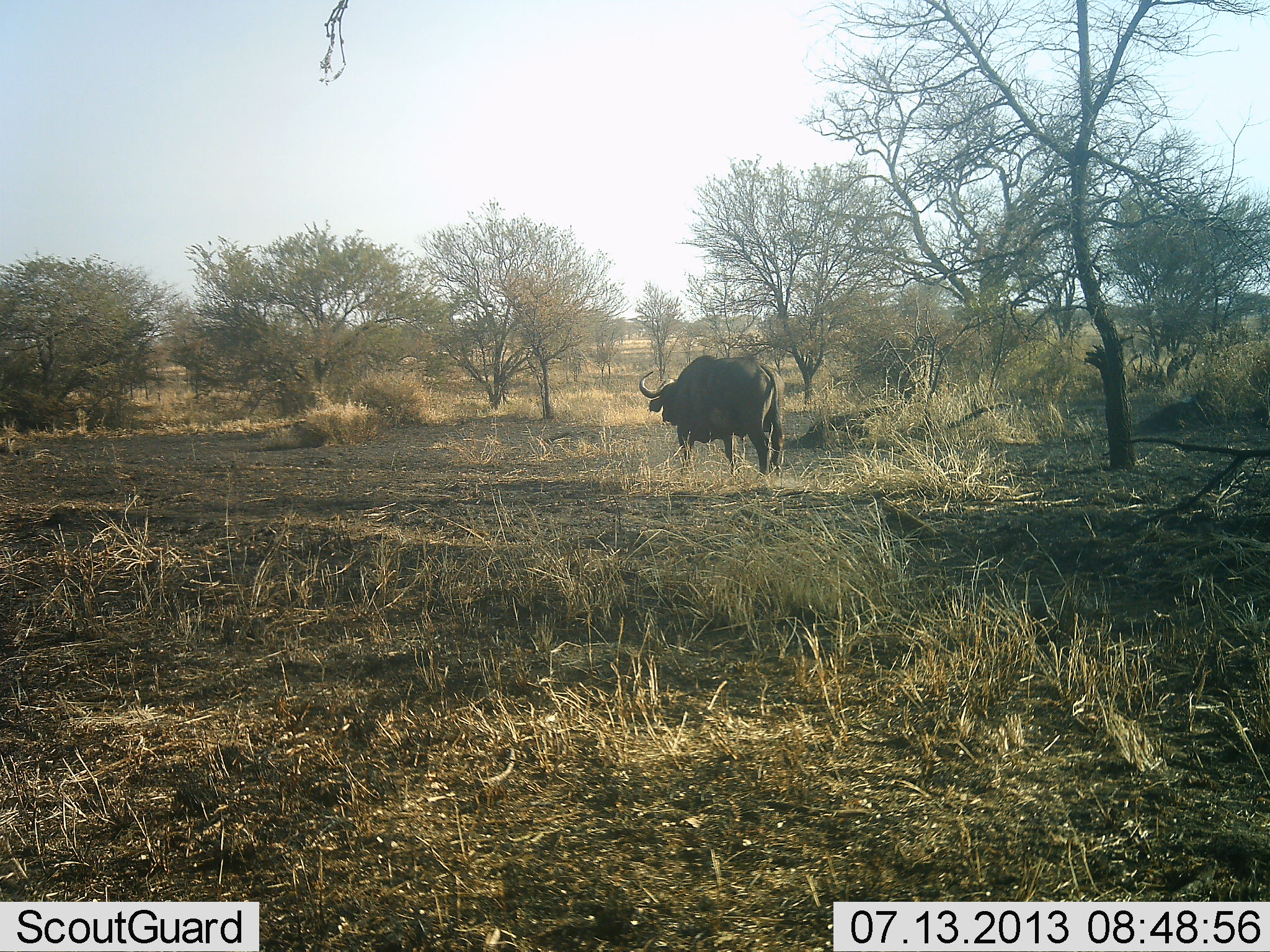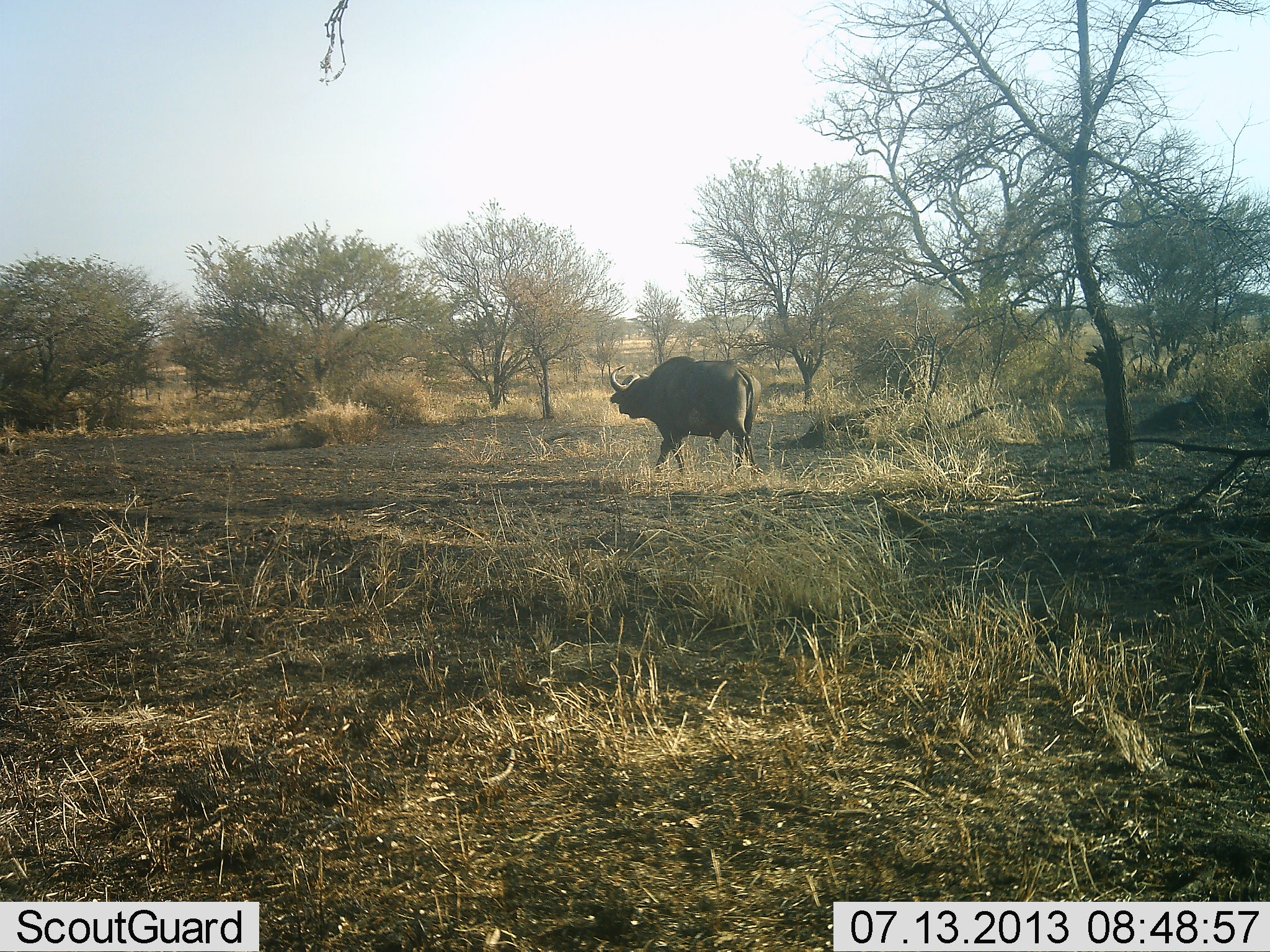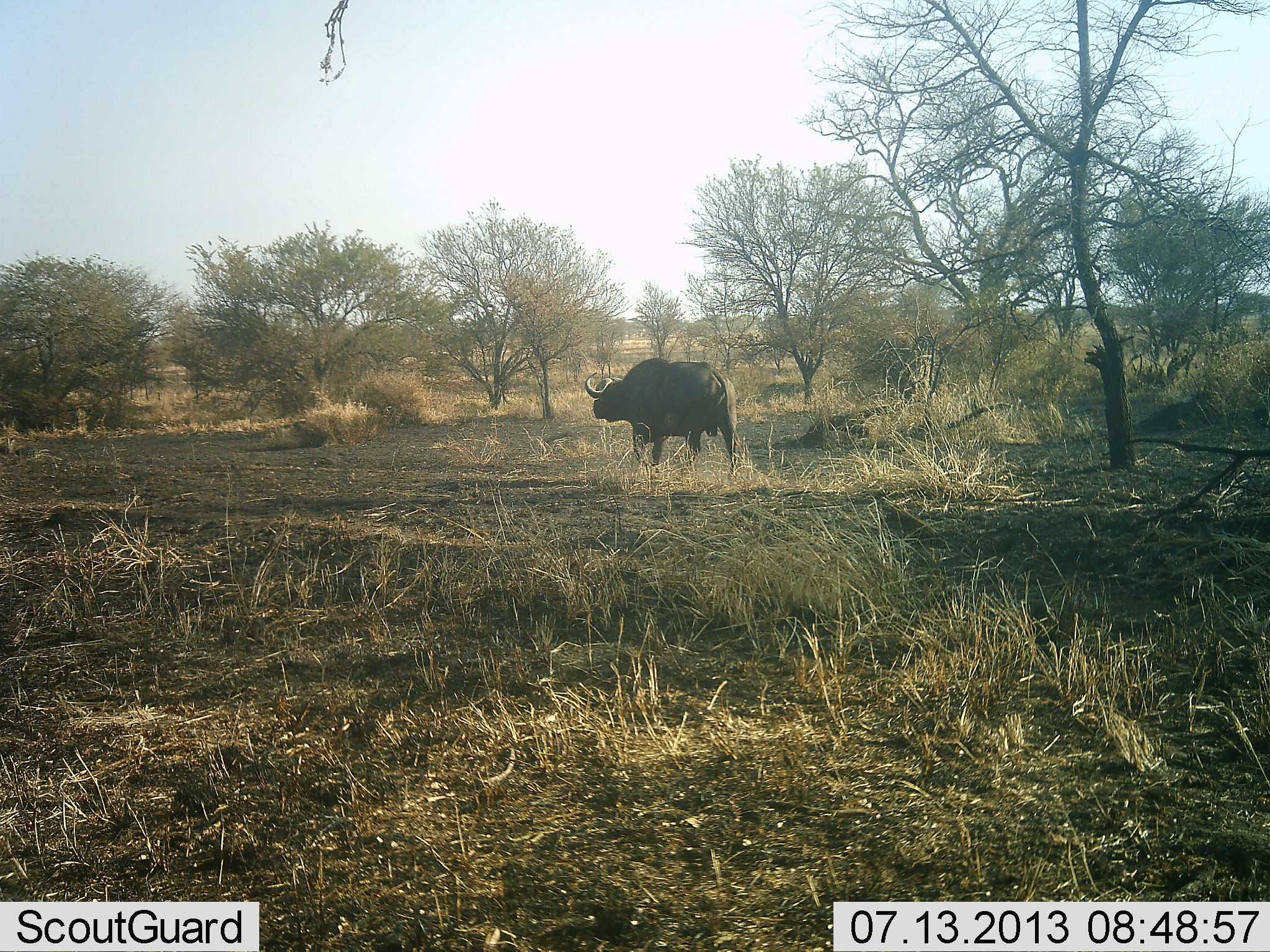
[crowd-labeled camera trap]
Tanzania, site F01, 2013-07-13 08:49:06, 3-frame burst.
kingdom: Animalia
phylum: Chordata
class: Mammalia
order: Artiodactyla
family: Bovidae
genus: Syncerus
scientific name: Syncerus caffer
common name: cape buffalo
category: buffalo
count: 1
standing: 0%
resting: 0%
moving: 100%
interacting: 0%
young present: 0%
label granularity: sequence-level